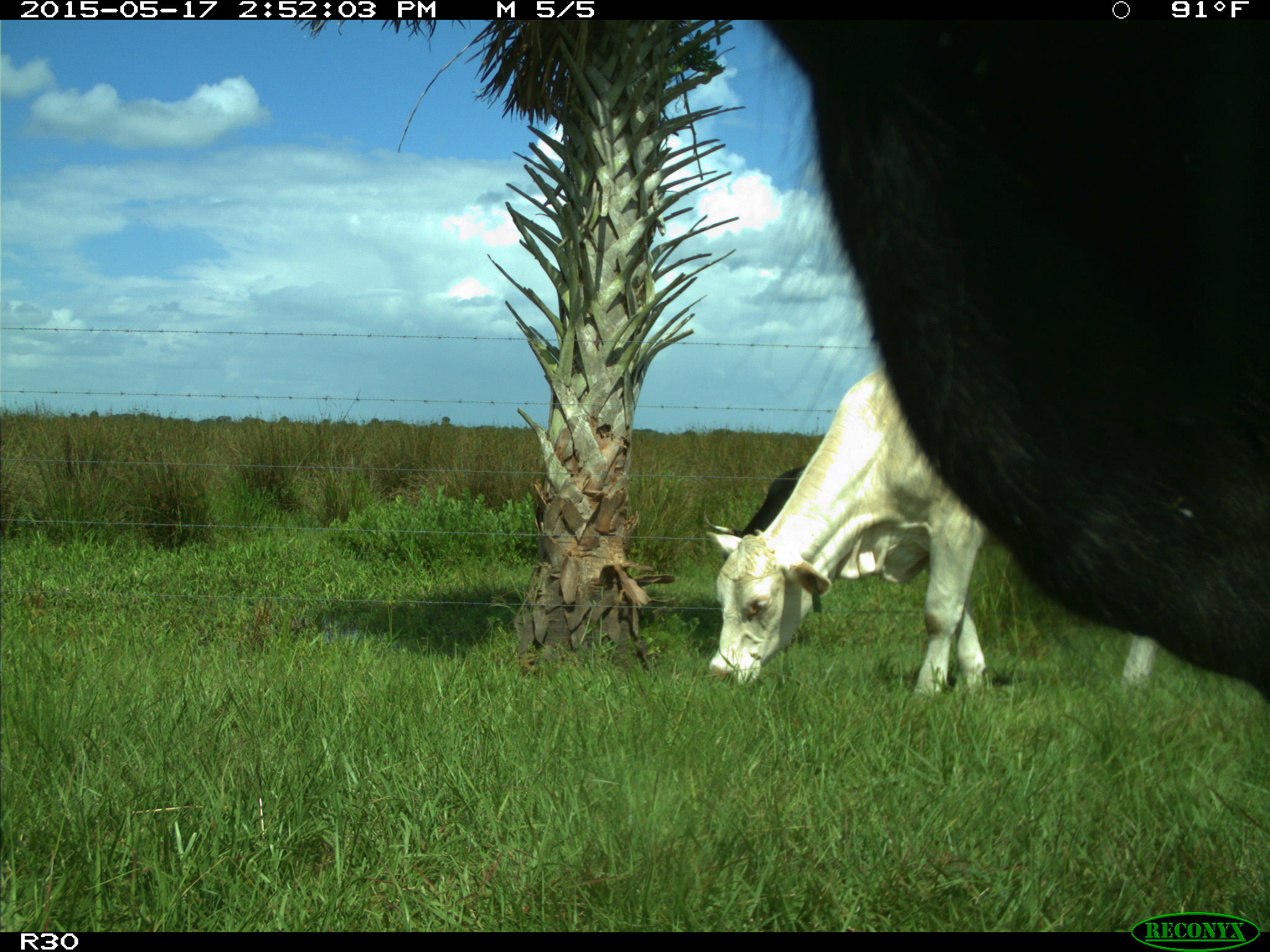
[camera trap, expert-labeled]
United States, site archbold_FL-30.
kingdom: Animalia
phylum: Chordata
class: Mammalia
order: Artiodactyla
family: Bovidae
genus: Bos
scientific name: Bos taurus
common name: domestic cow